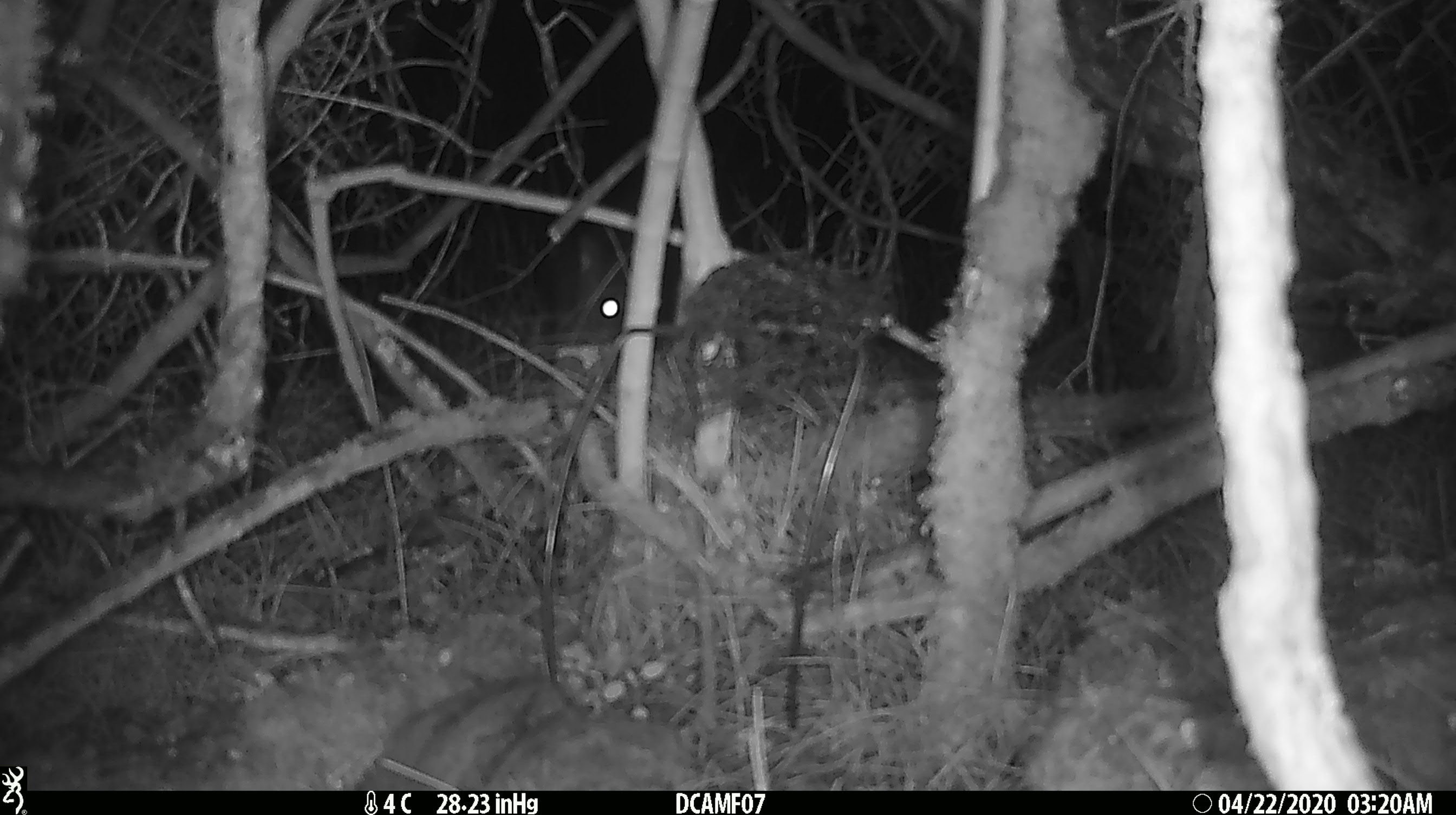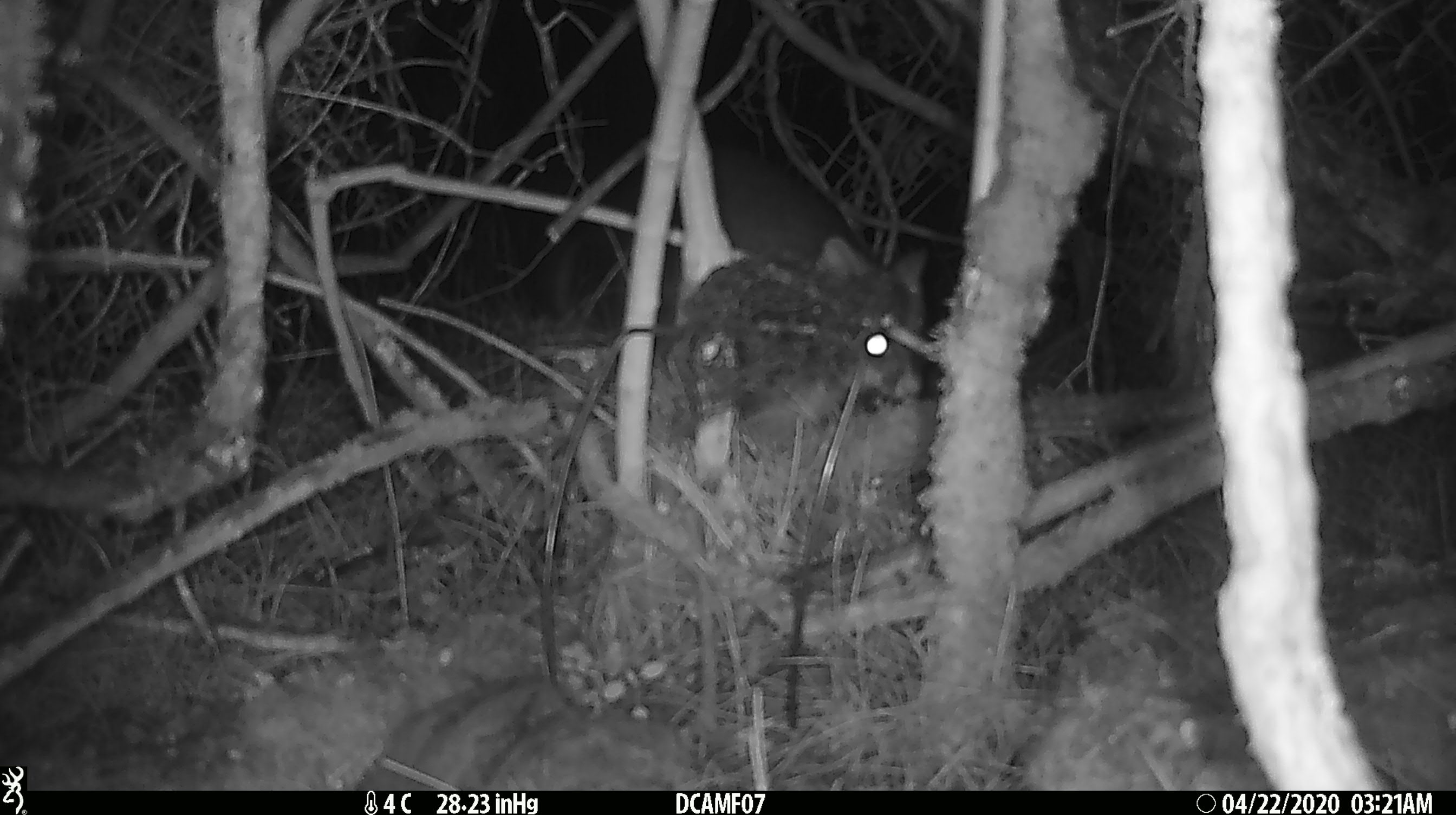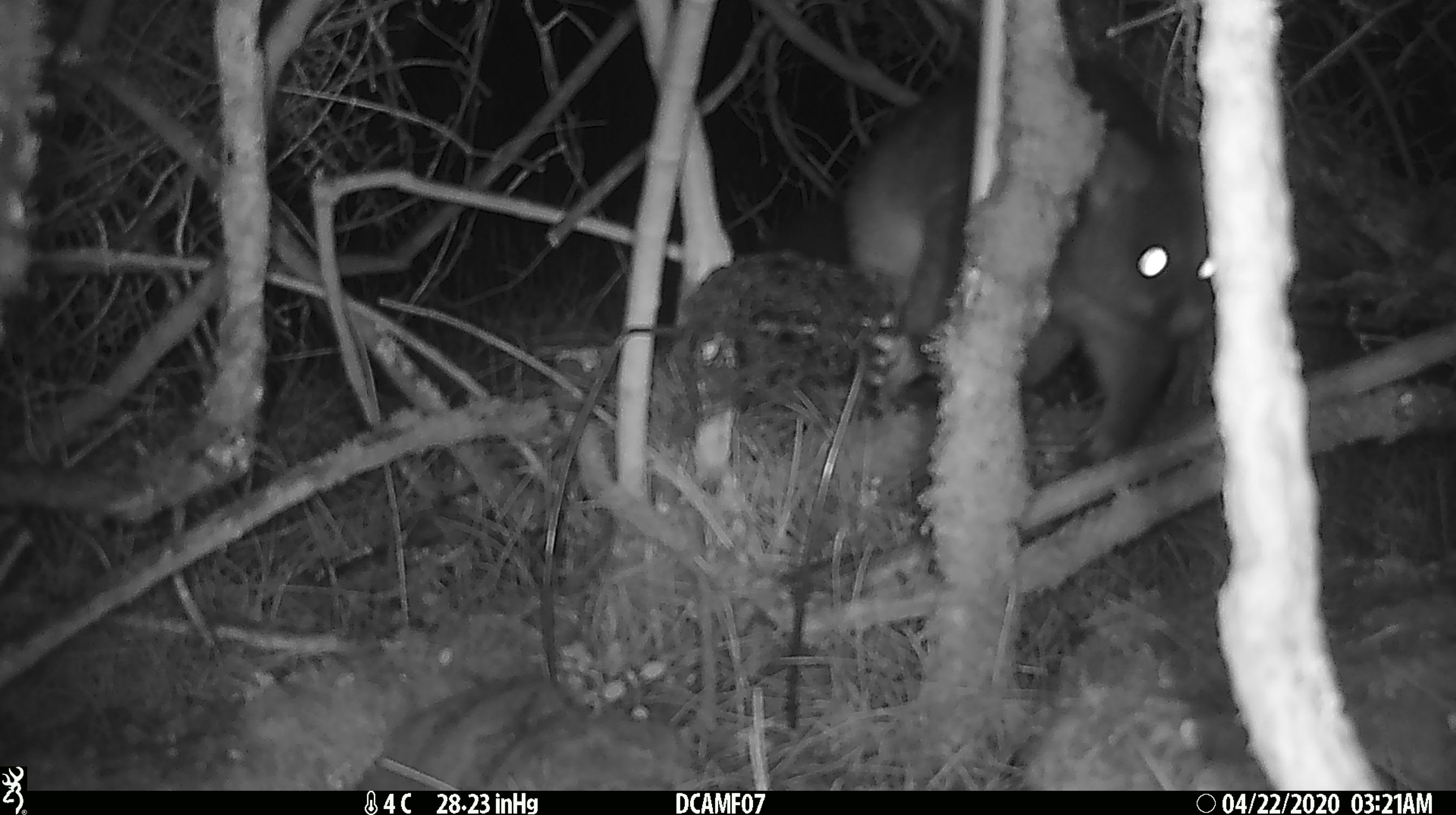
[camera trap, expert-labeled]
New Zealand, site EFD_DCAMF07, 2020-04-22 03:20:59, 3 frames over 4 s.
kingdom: Animalia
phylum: Chordata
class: Mammalia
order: Diprotodontia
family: Phalangeridae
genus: Trichosurus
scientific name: Trichosurus vulpecula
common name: common brushtail possum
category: possum